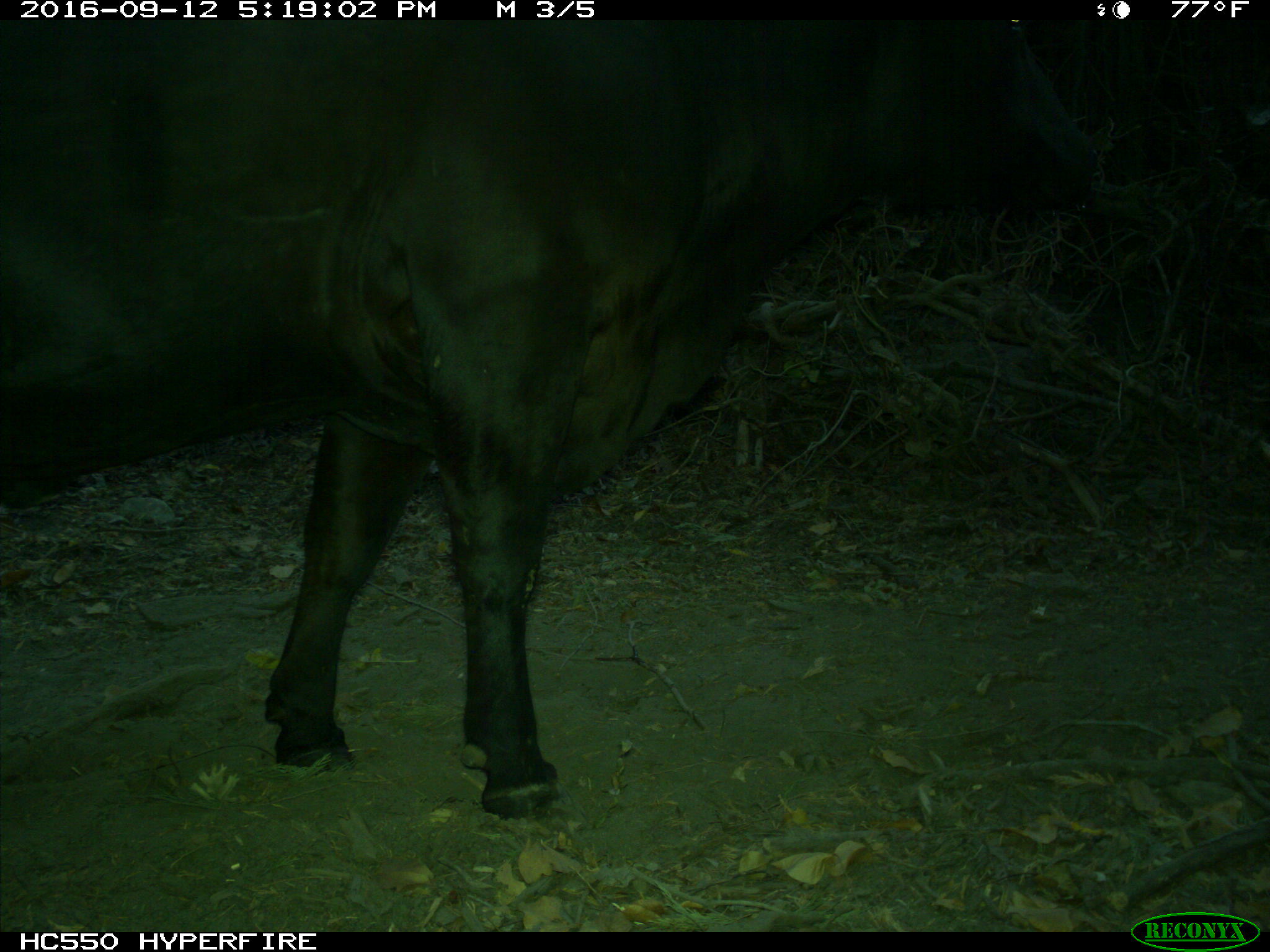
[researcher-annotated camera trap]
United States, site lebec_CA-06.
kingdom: Animalia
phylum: Chordata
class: Mammalia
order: Artiodactyla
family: Bovidae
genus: Bos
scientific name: Bos taurus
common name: domestic cow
Bos taurus (domestic cow).